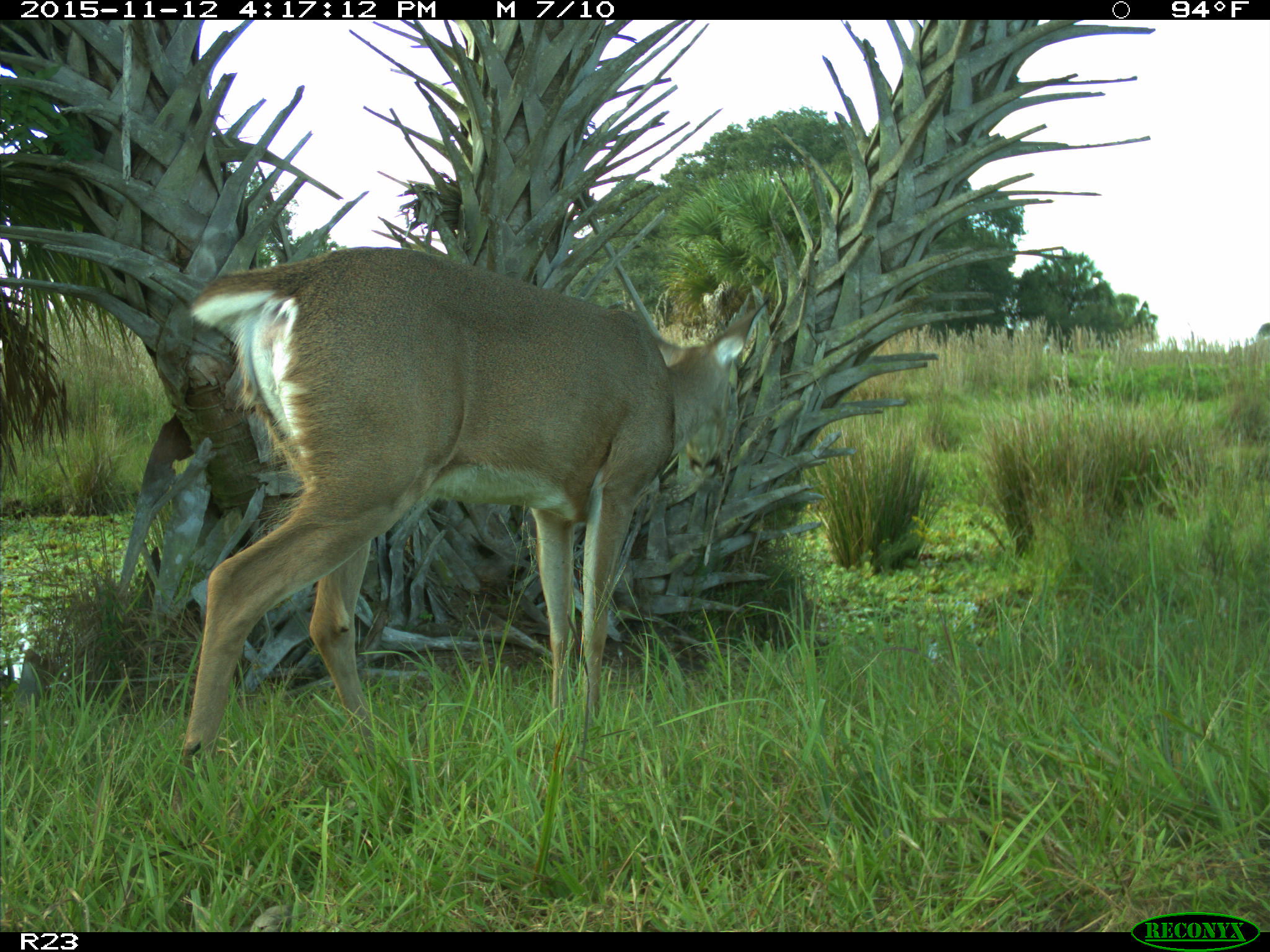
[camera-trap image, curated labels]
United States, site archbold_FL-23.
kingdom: Animalia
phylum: Chordata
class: Mammalia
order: Artiodactyla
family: Cervidae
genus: Odocoileus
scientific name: Odocoileus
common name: deer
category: unidentified deer